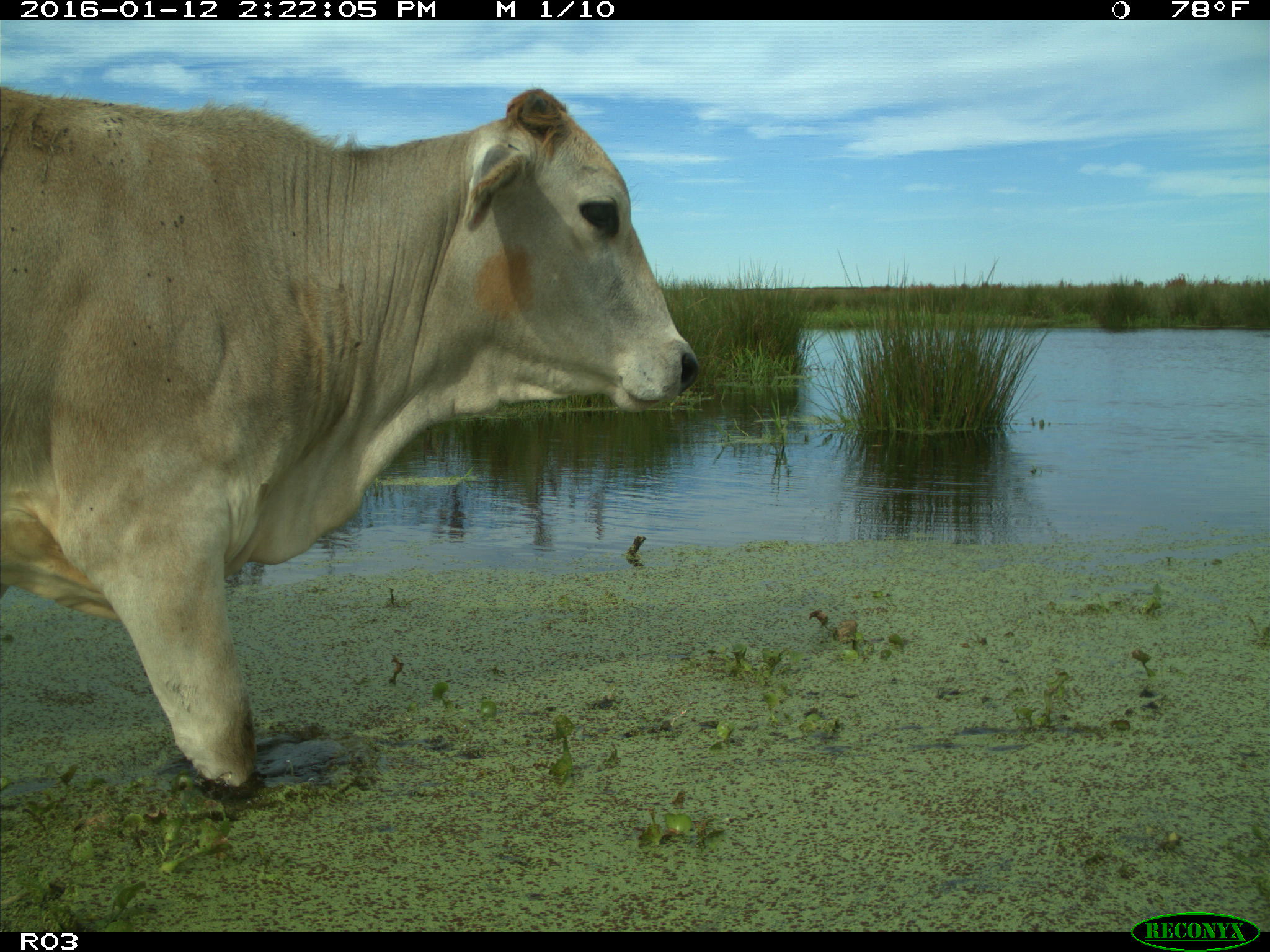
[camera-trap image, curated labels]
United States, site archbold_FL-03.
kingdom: Animalia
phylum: Chordata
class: Mammalia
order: Artiodactyla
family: Bovidae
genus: Bos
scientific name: Bos taurus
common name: domestic cow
Bos taurus (domestic cow).